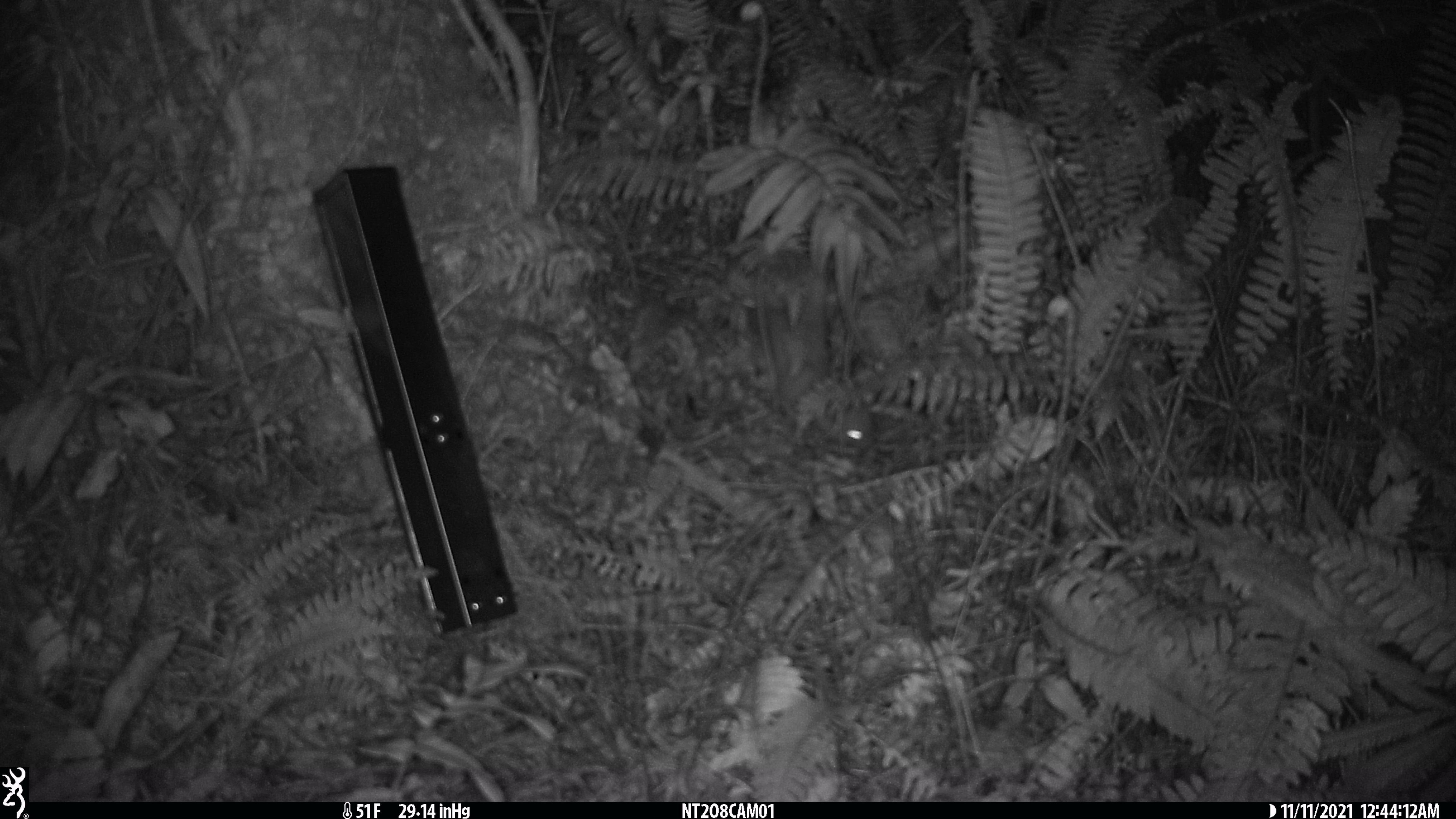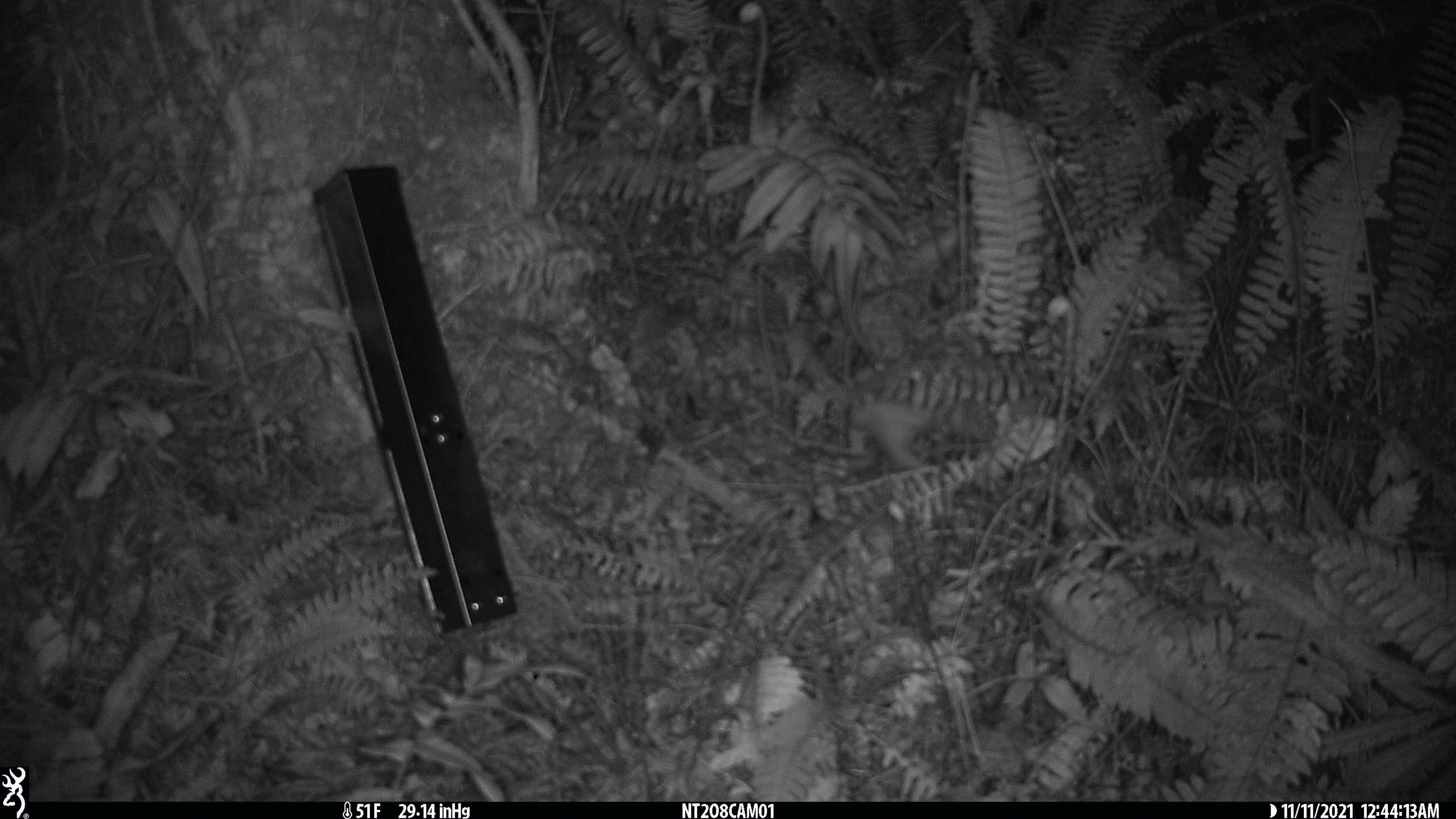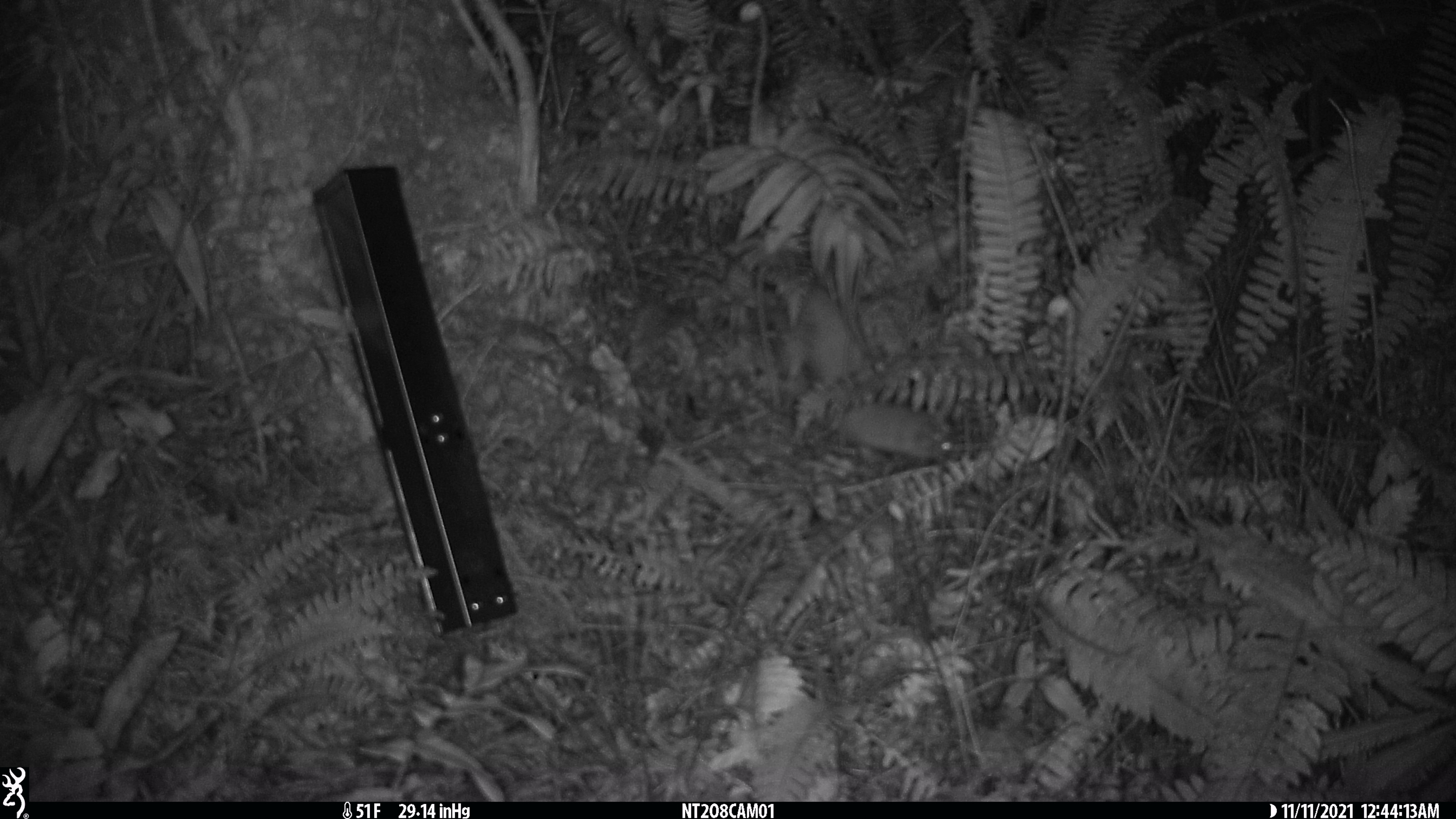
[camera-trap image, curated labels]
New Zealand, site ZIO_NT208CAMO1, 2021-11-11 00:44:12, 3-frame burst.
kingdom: Animalia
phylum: Chordata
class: Mammalia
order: Carnivora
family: Mustelidae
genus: Mustela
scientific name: Mustela erminea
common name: stoat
Stoat (Mustela erminea).